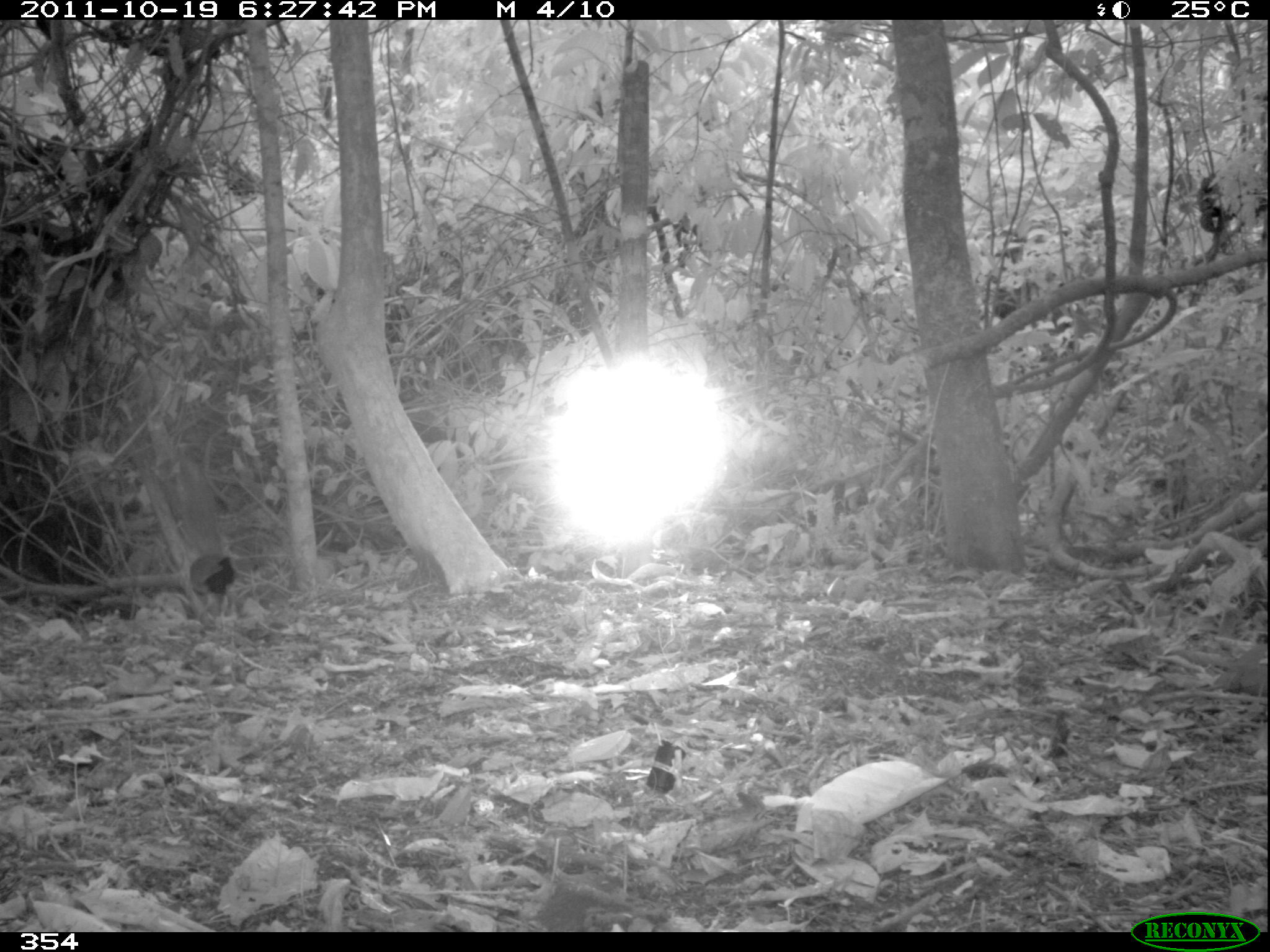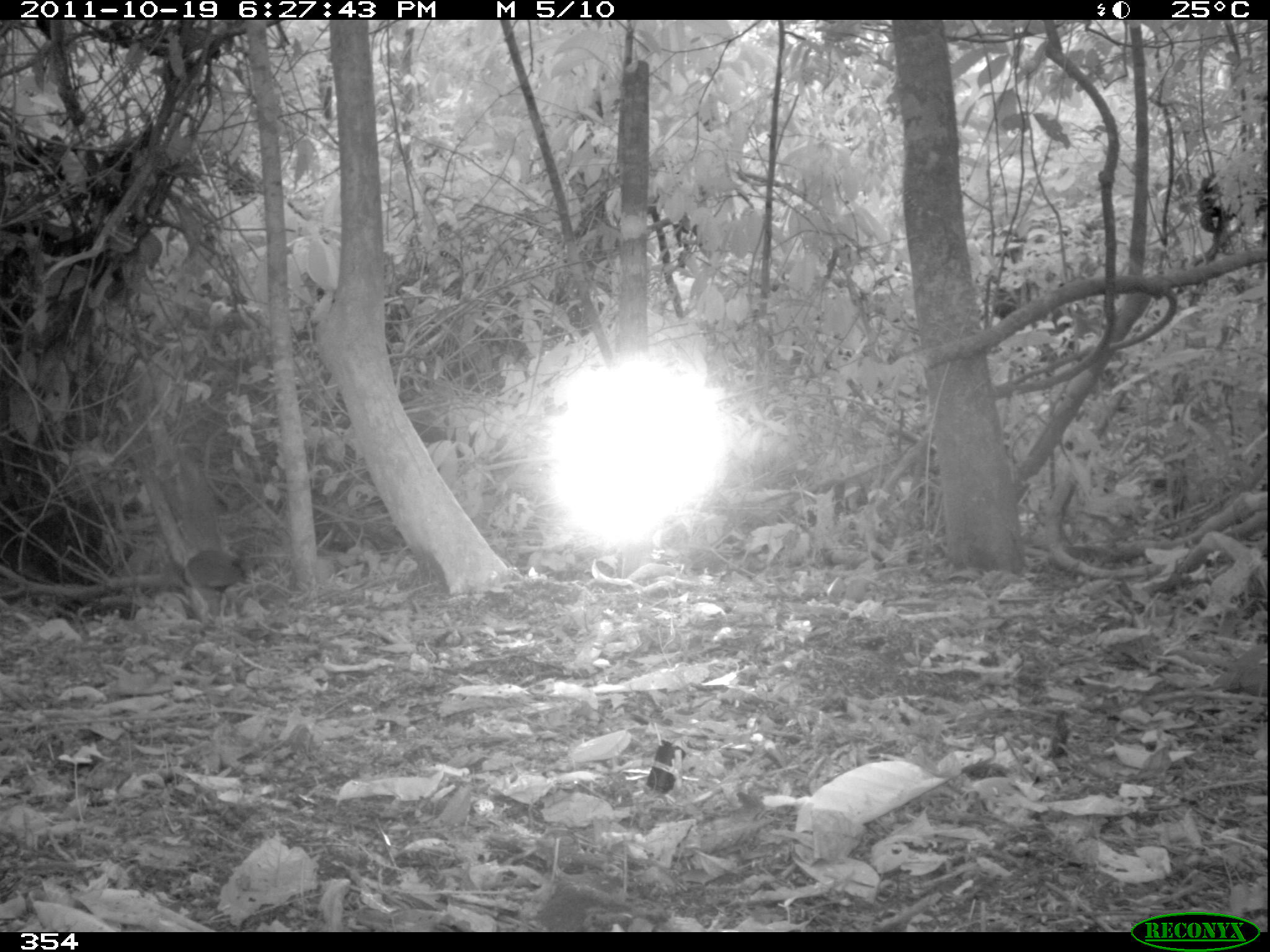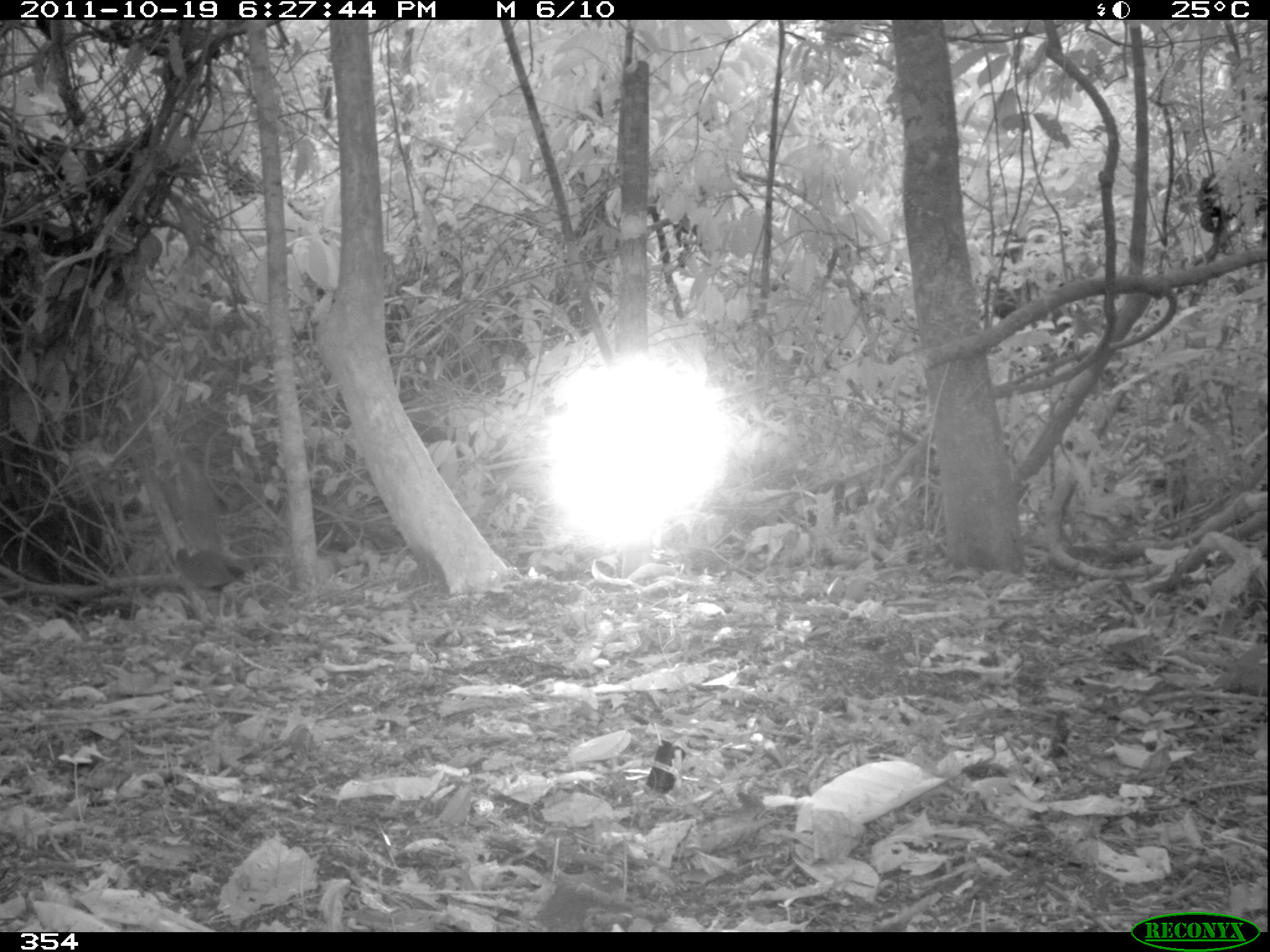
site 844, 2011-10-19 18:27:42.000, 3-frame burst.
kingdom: Animalia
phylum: Chordata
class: Aves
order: Gruiformes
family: Rallidae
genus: Aramides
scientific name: Aramides cajaneus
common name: gray-cowled wood-rail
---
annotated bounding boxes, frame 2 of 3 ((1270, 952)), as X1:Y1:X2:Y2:
aramides cajaneus: 178:545:248:624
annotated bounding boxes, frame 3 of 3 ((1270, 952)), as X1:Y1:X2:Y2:
aramides cajaneus: 168:546:262:622